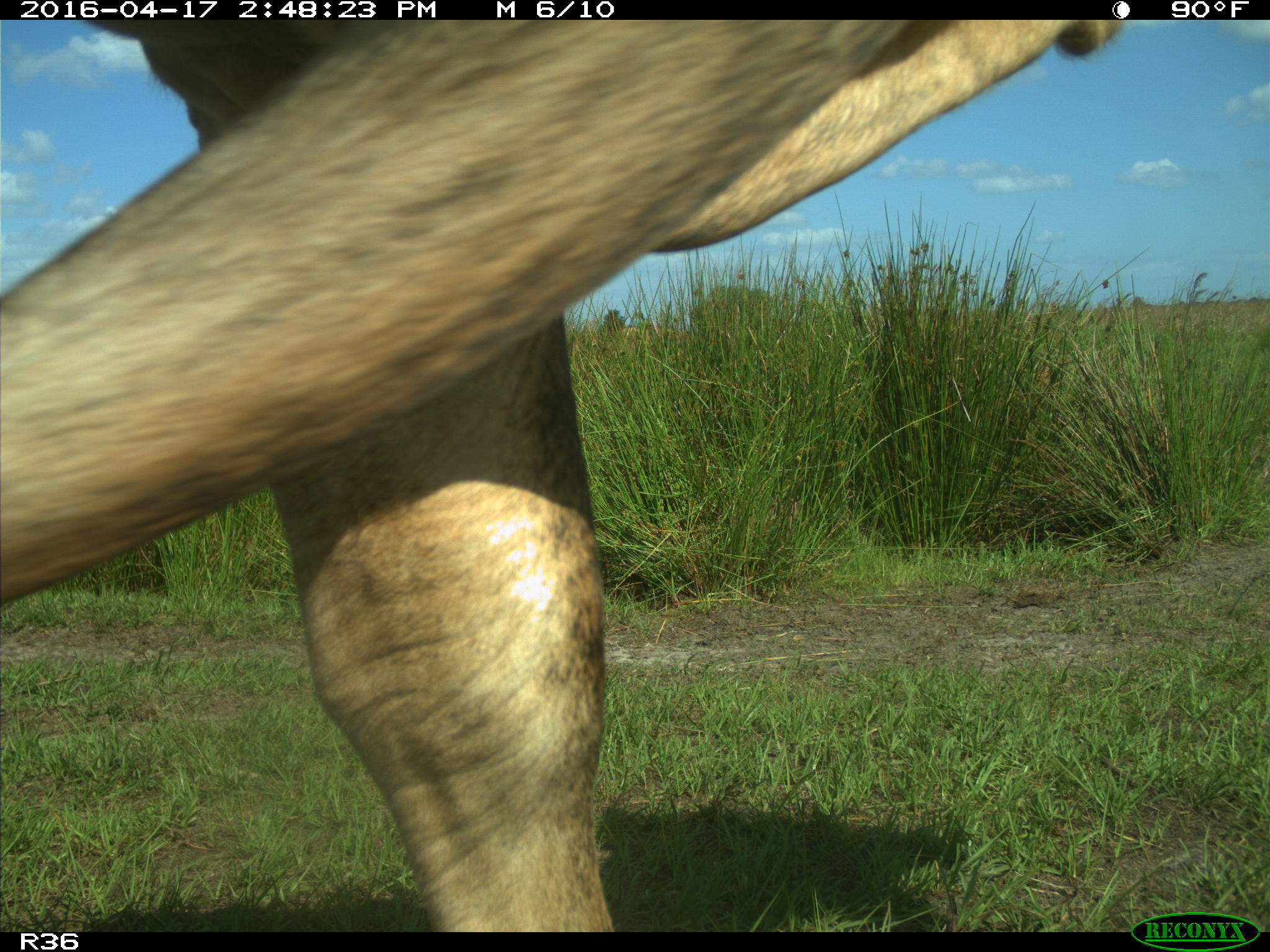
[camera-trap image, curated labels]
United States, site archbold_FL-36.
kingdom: Animalia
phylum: Chordata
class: Mammalia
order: Artiodactyla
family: Bovidae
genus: Bos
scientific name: Bos taurus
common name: domestic cow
Bos taurus (domestic cow).